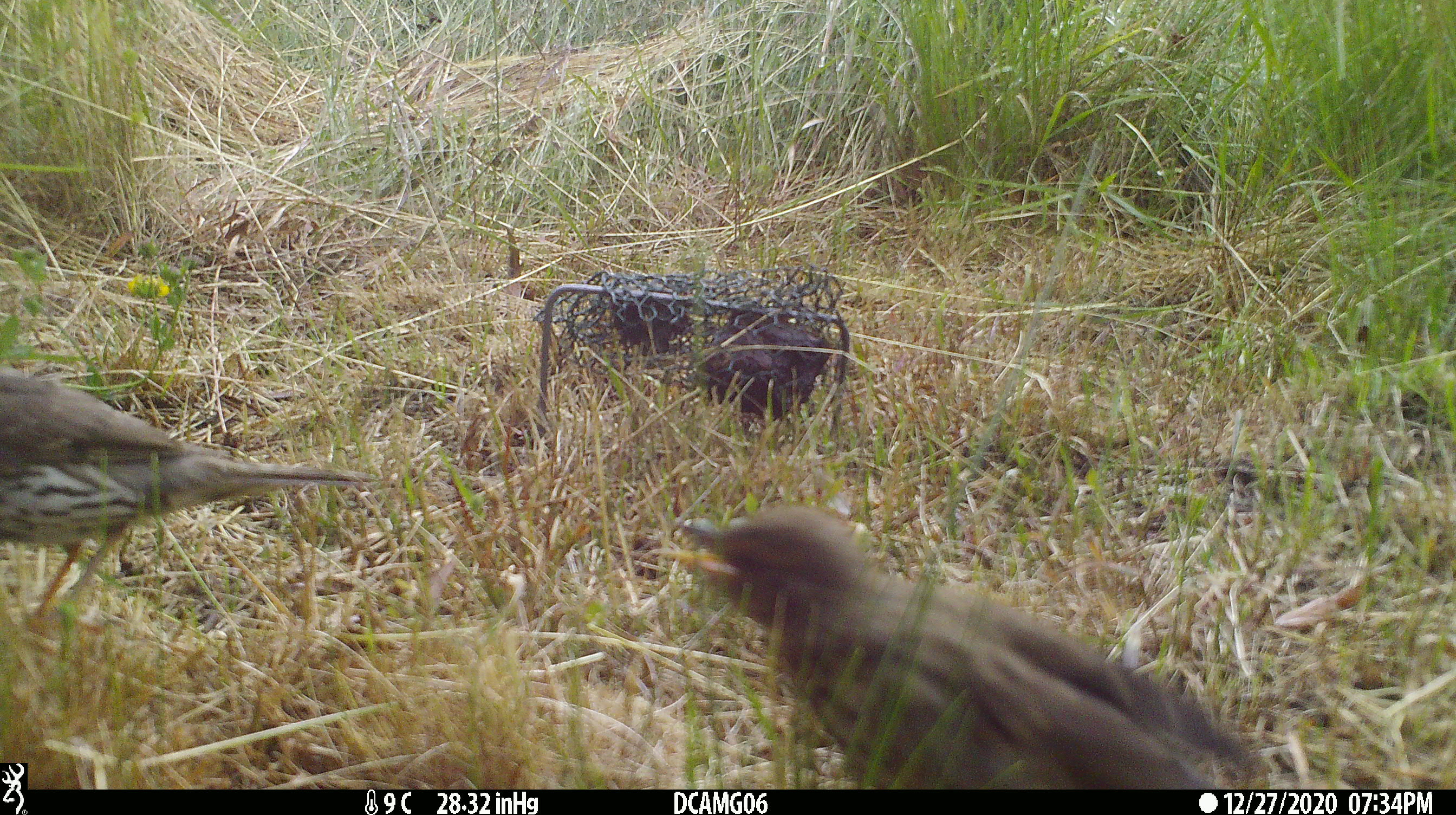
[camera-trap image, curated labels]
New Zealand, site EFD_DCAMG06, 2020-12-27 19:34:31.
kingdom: Animalia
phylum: Chordata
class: Aves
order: Passeriformes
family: Turdidae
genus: Turdus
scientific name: Turdus philomelos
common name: song thrush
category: thrush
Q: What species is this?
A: Thrush (song thrush) (Turdus philomelos).